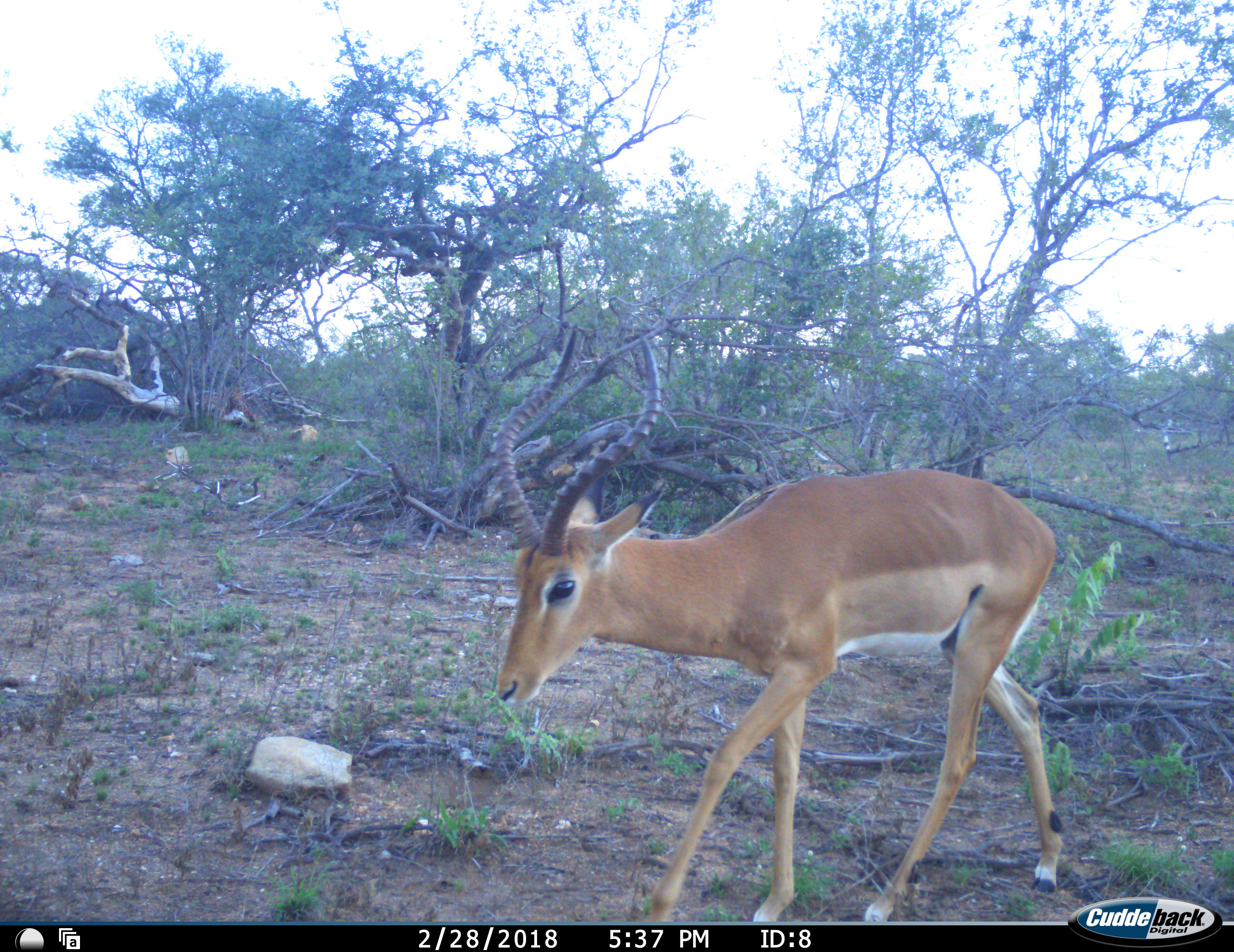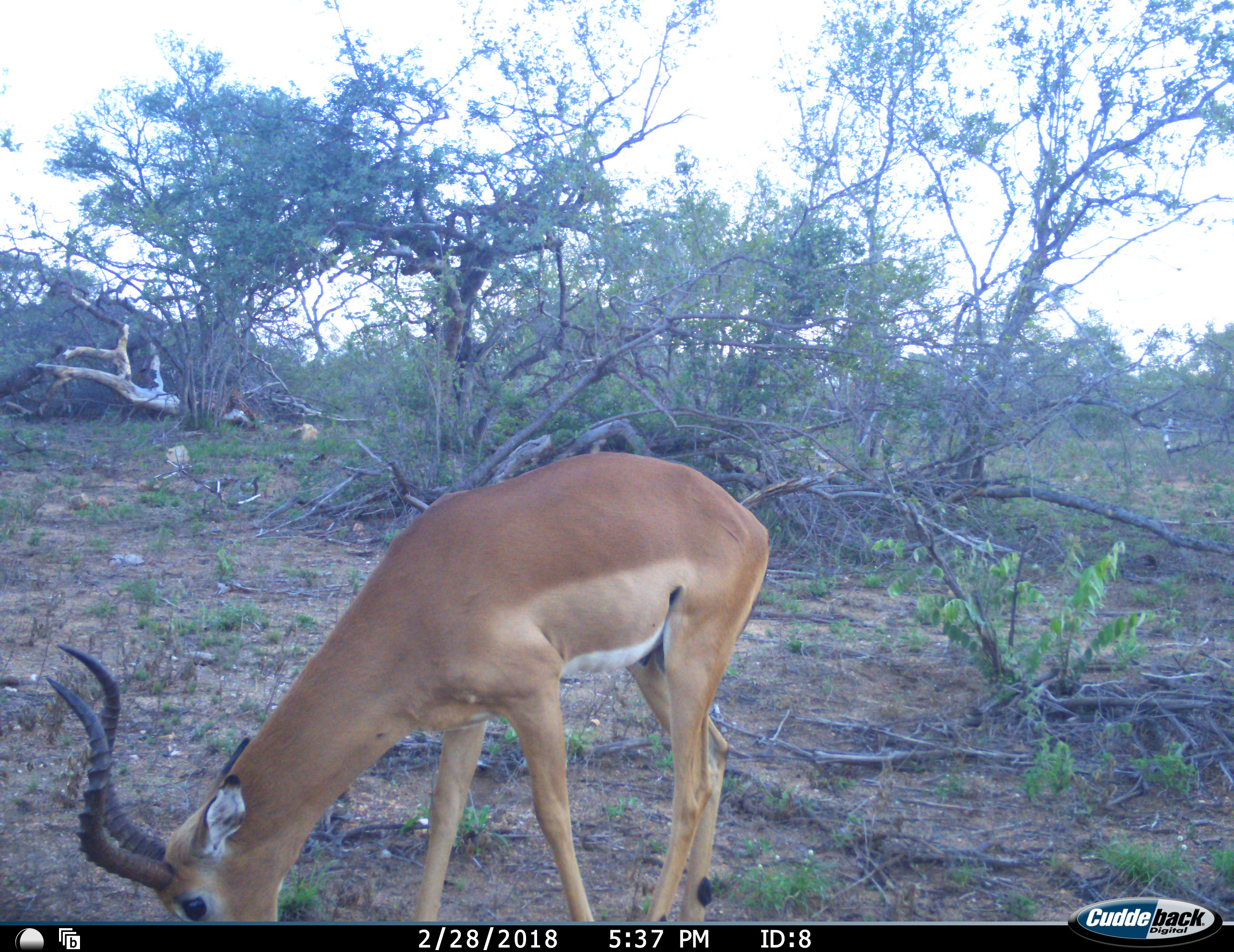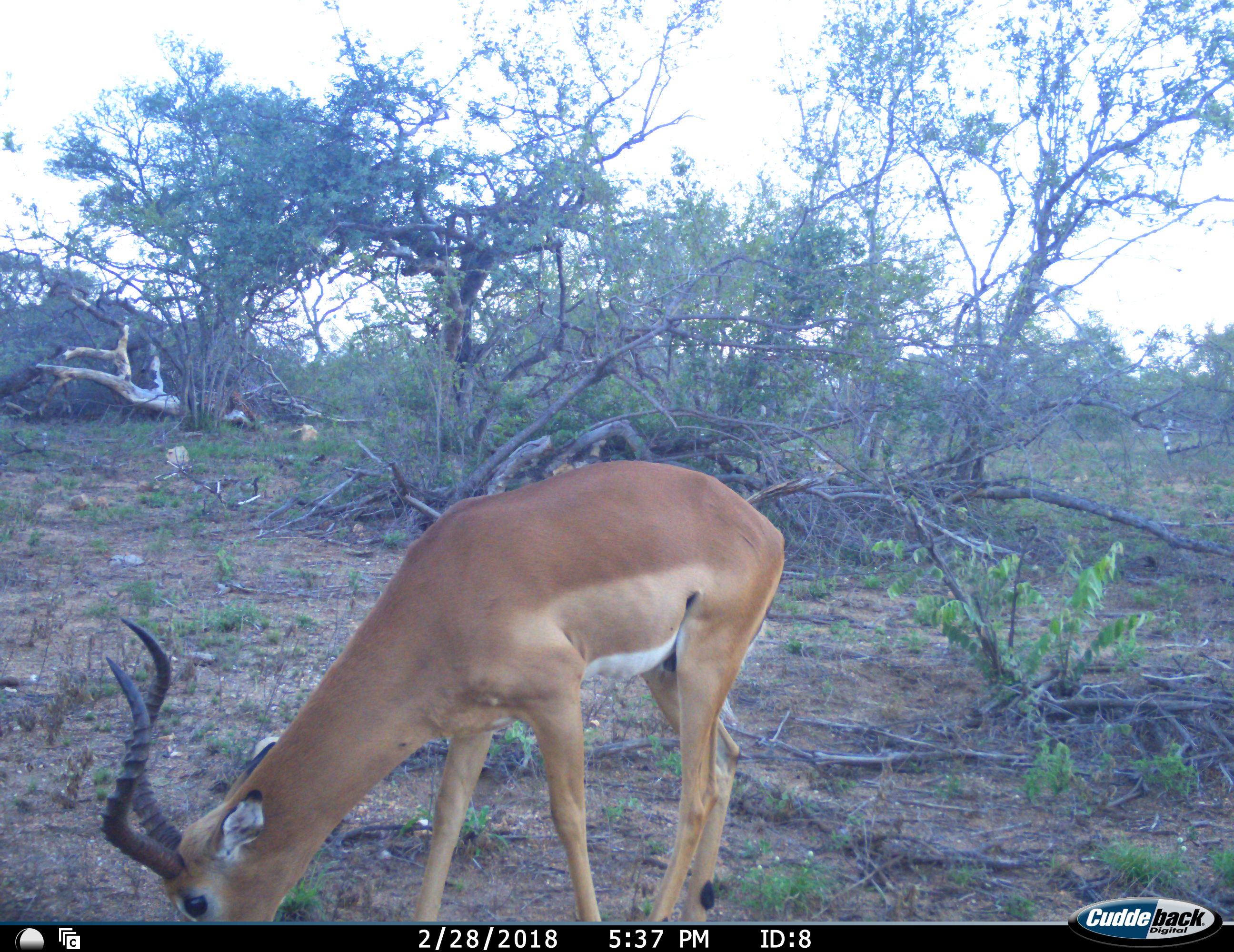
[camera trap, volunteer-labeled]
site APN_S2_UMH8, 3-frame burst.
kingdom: Animalia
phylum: Chordata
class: Mammalia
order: Artiodactyla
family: Bovidae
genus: Aepyceros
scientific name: Aepyceros melampus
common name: impala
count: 1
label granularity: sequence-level